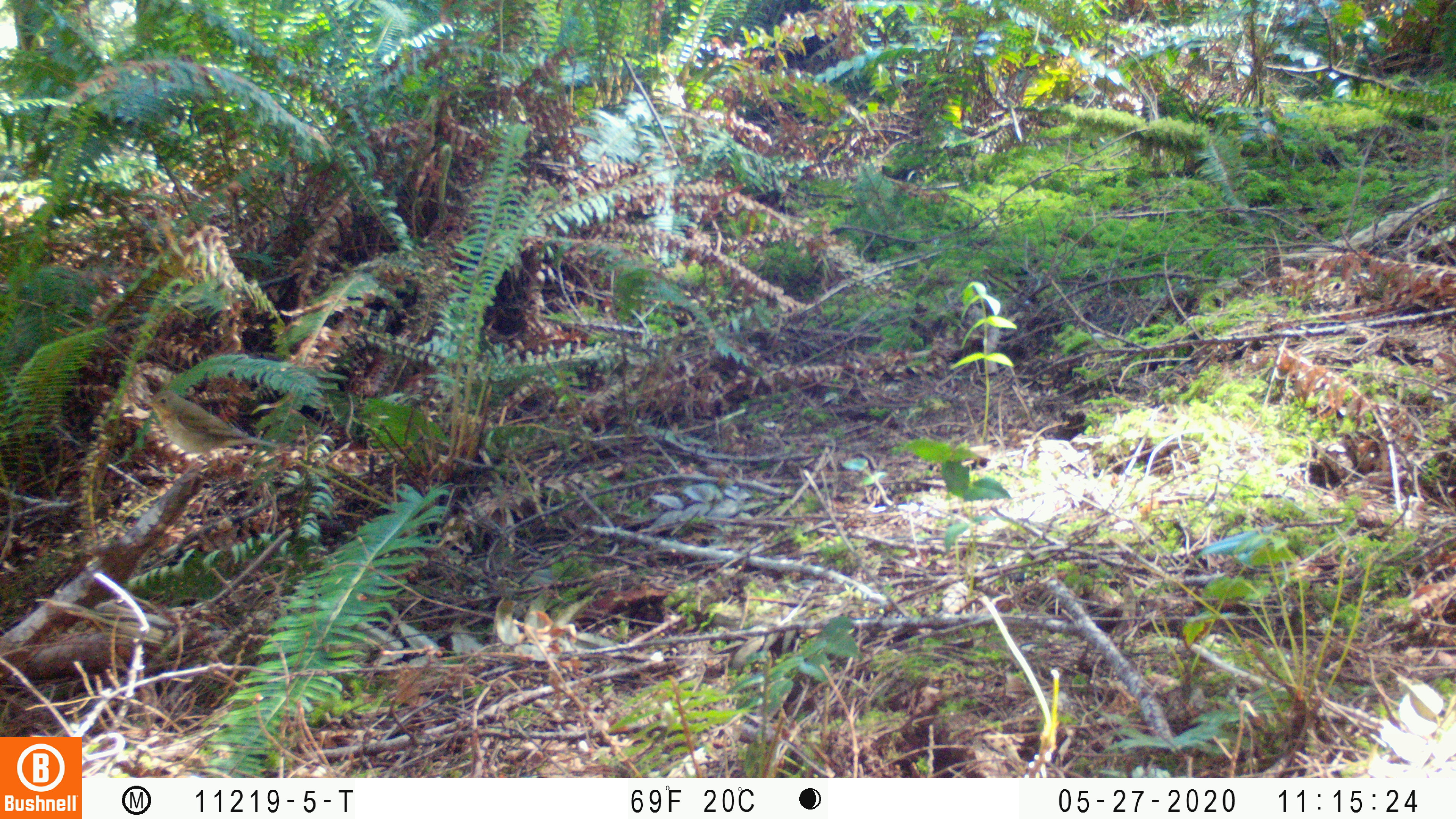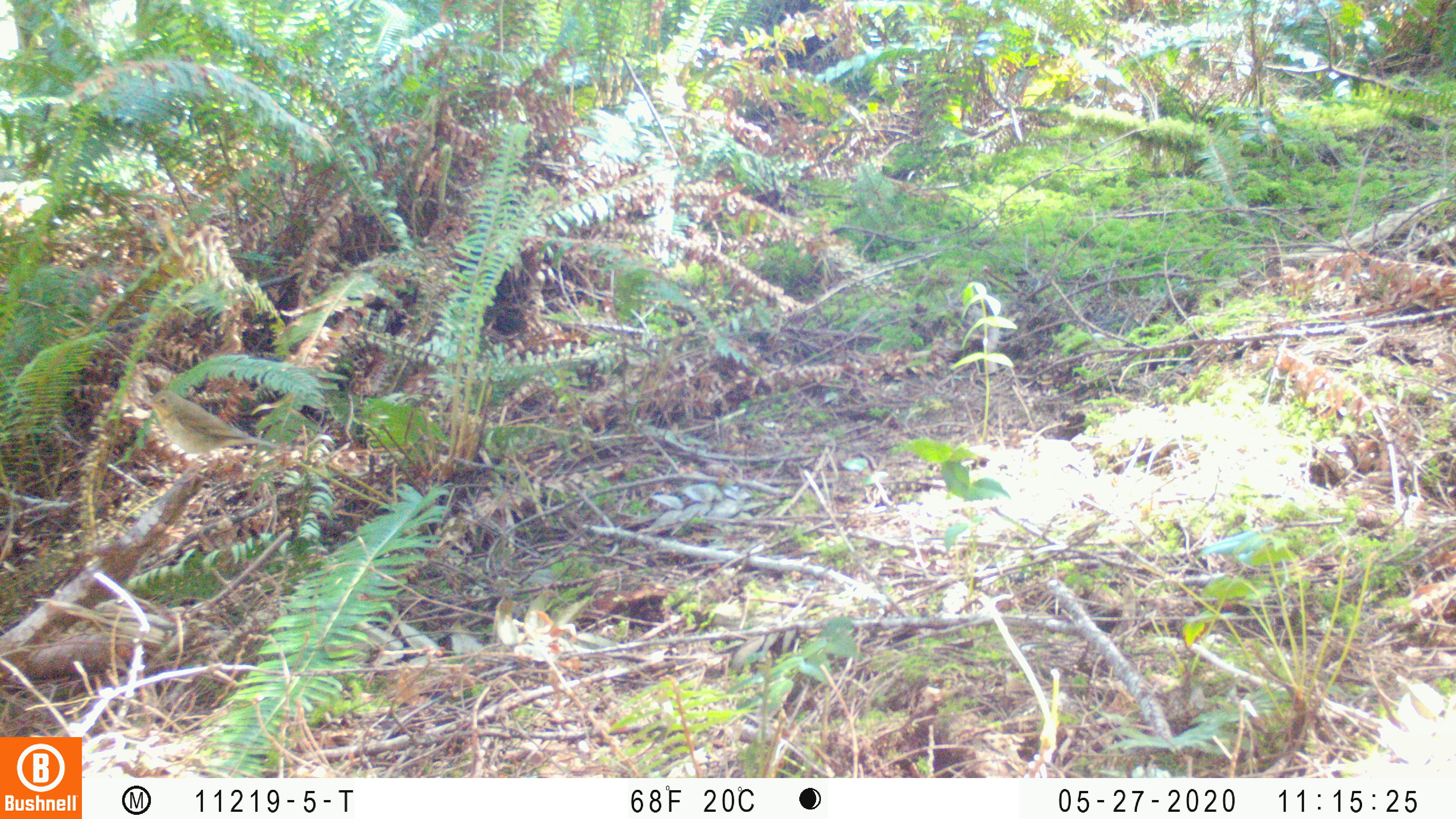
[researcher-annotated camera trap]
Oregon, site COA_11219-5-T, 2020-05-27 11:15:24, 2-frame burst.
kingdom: Animalia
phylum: Chordata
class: Aves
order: Passeriformes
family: Turdidae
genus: Catharus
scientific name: Catharus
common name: brown thrushes and nightingale-thrushes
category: catharus species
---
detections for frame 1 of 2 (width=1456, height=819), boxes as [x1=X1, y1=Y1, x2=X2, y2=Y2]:
catharus species: [x1=132, y1=385, x2=281, y2=480]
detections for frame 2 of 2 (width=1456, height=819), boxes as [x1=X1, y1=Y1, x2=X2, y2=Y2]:
catharus species: [x1=130, y1=384, x2=290, y2=486]